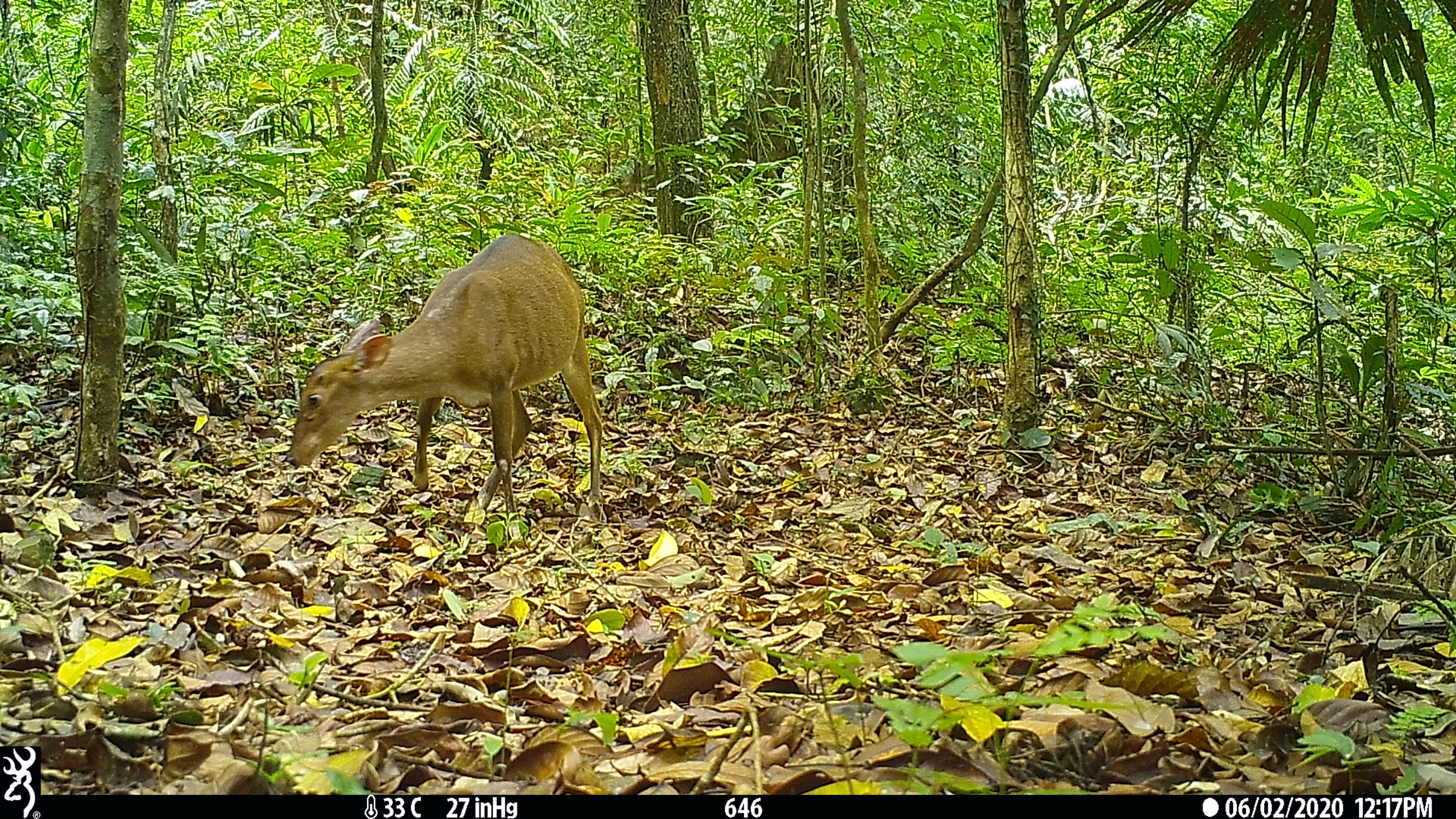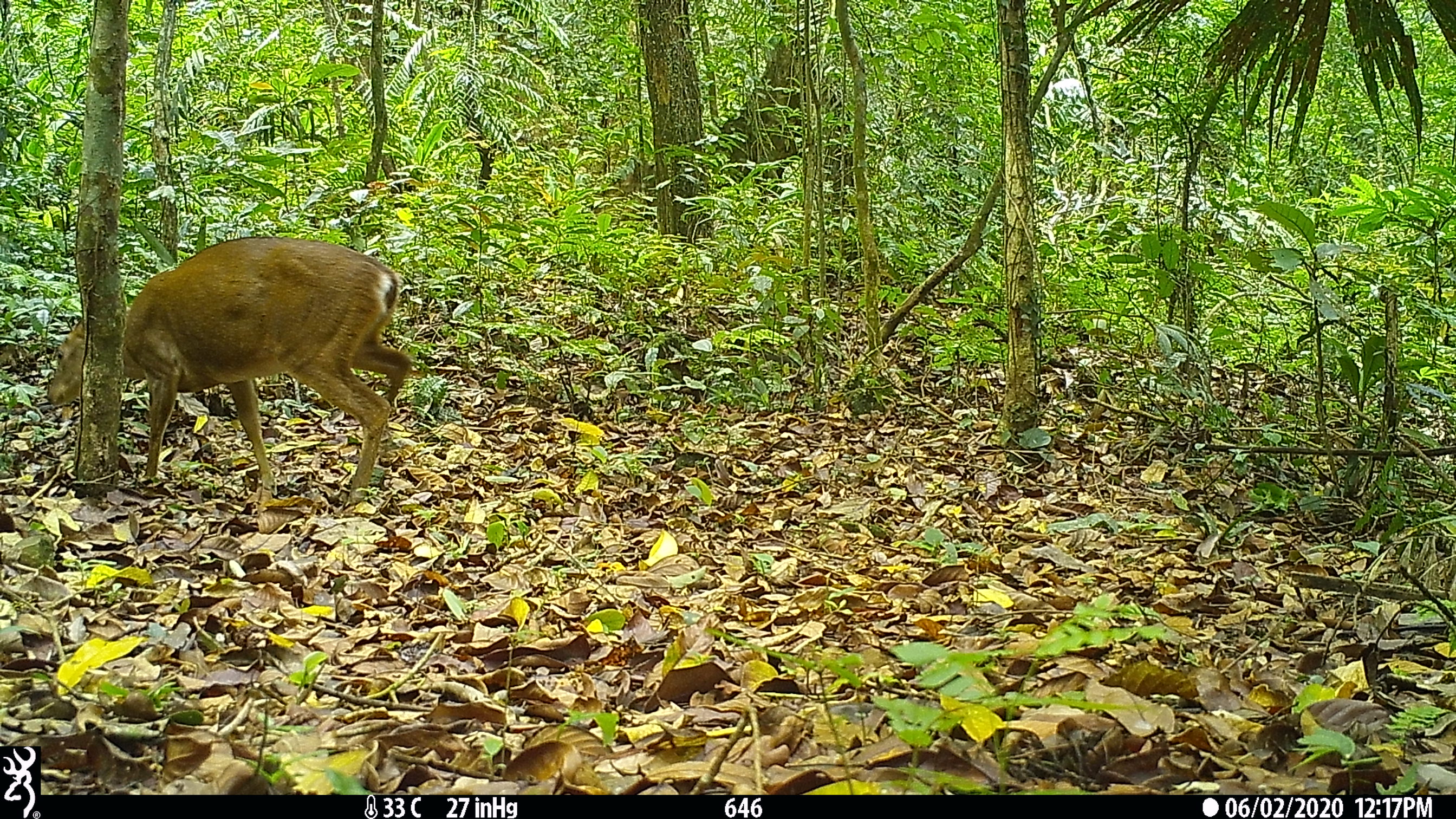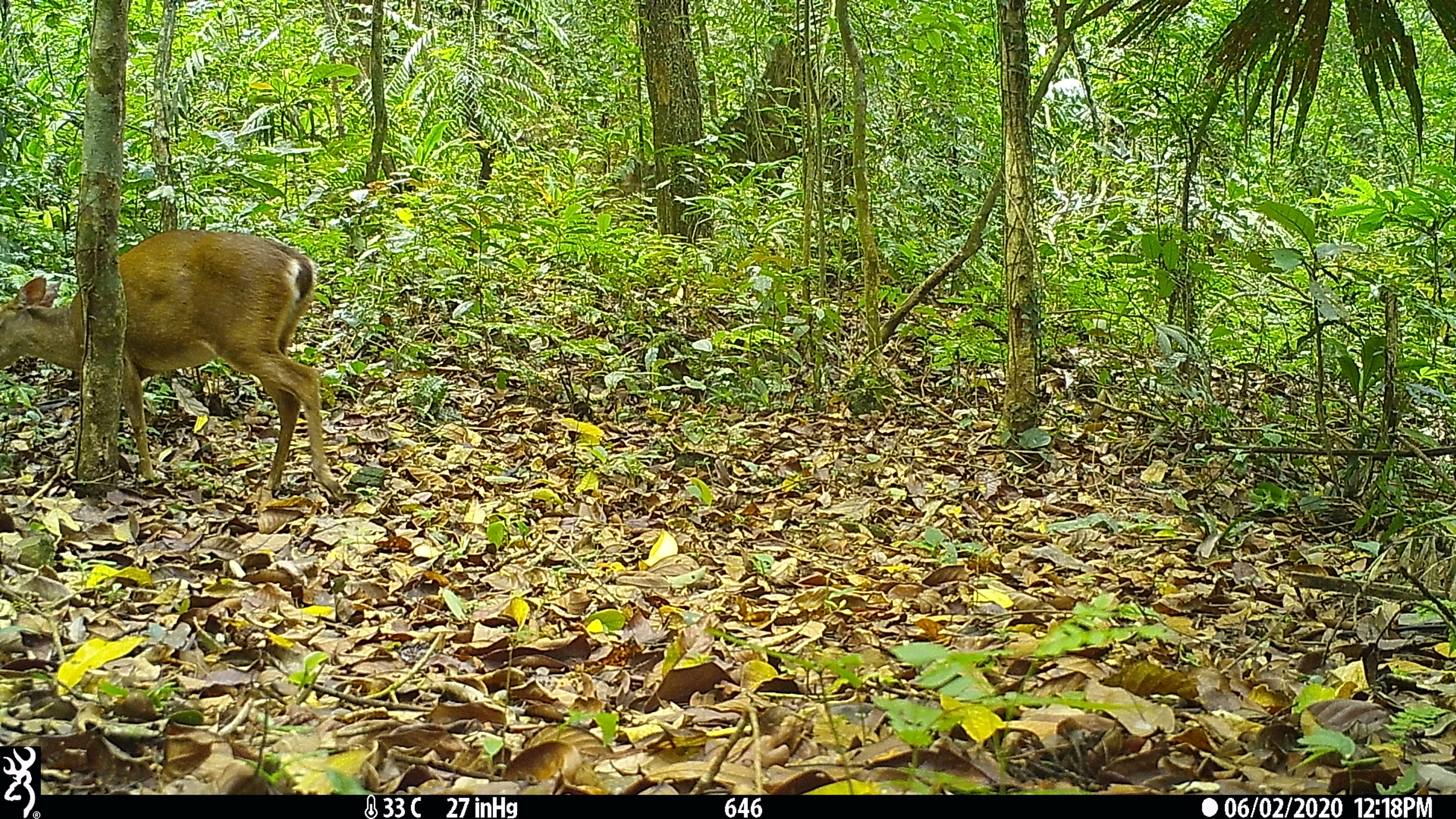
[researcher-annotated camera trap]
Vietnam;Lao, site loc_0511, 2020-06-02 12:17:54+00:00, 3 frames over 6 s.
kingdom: Animalia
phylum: Chordata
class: Mammalia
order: Artiodactyla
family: Cervidae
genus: Muntiacus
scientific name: Muntiacus vuquangensis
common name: large-antlered muntjac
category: large antlered muntjac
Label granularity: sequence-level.